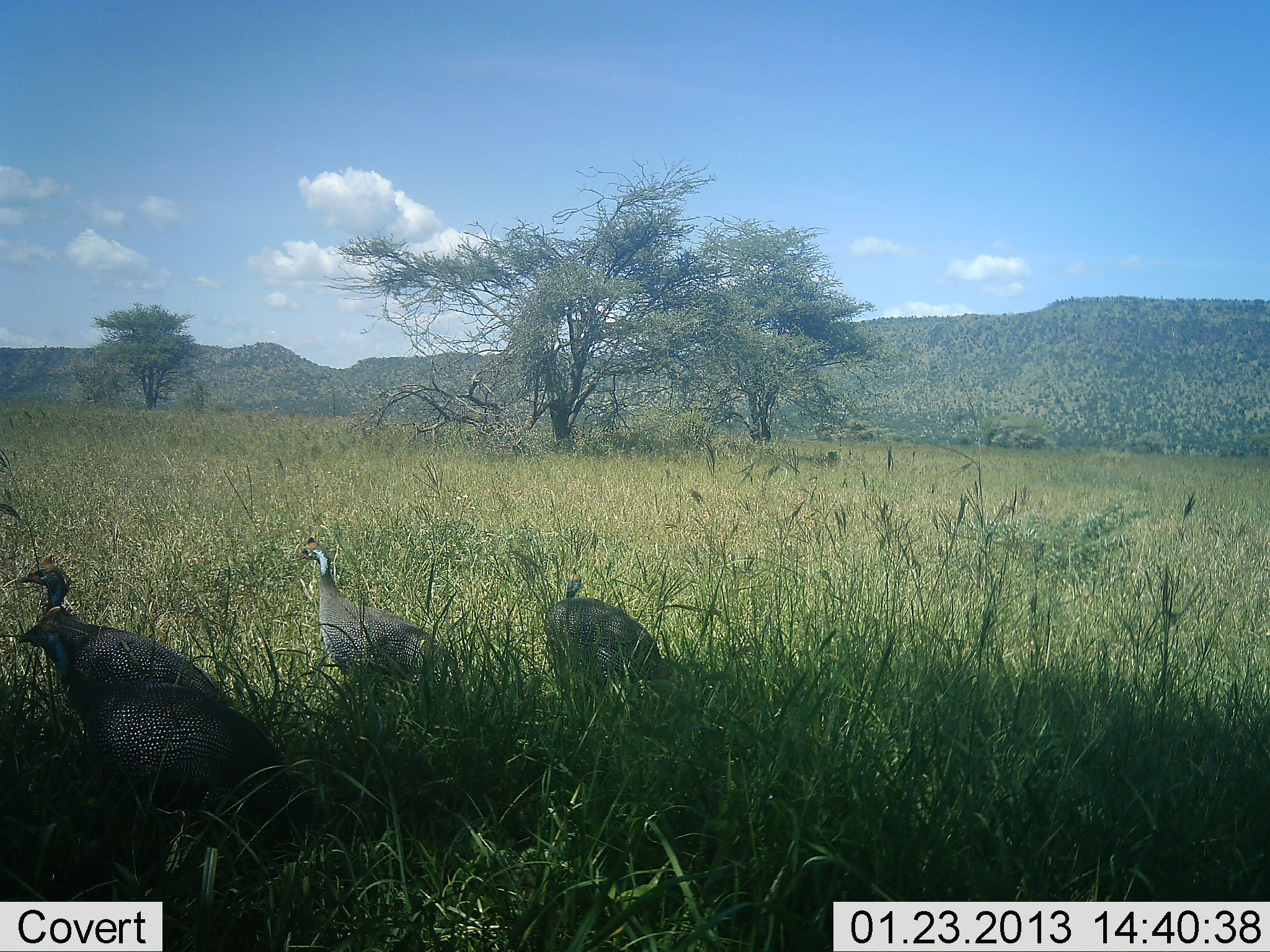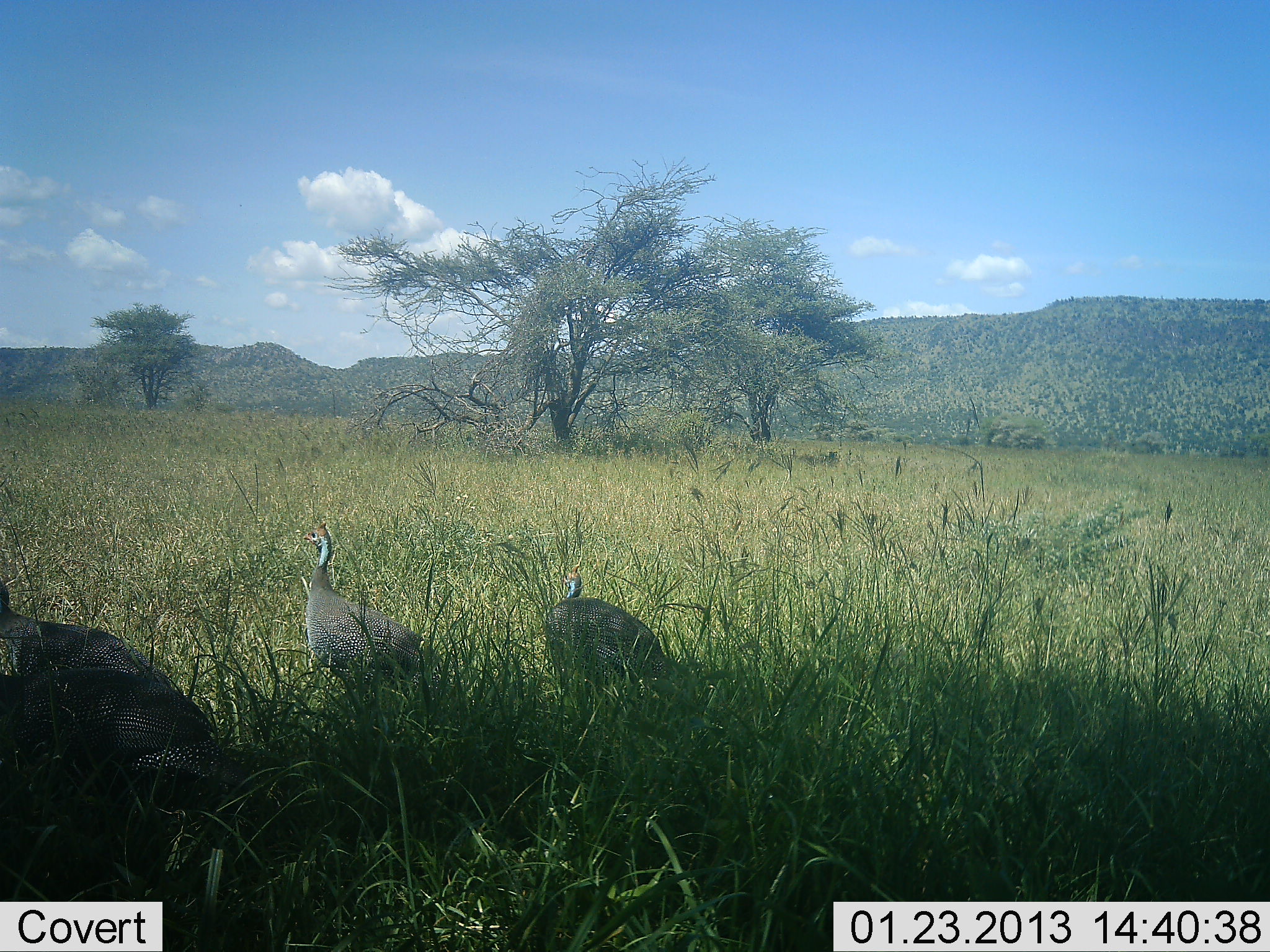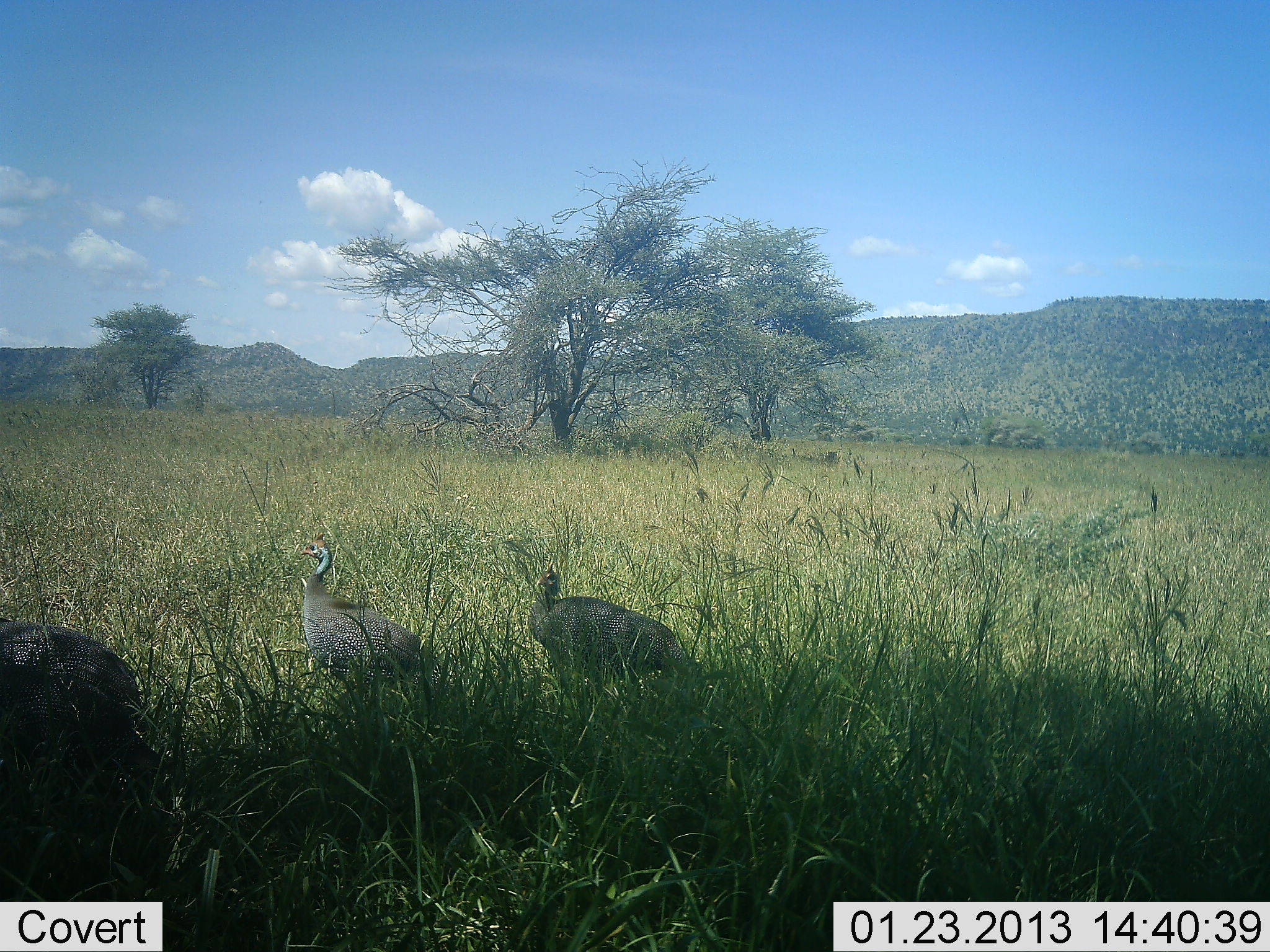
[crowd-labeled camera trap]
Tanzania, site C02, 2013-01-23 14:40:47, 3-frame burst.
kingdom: Animalia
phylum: Chordata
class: Aves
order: Galliformes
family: Numididae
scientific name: Numididae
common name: guinea fowl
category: guineafowl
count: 3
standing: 53%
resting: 6%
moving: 50%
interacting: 0%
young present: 0%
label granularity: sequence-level